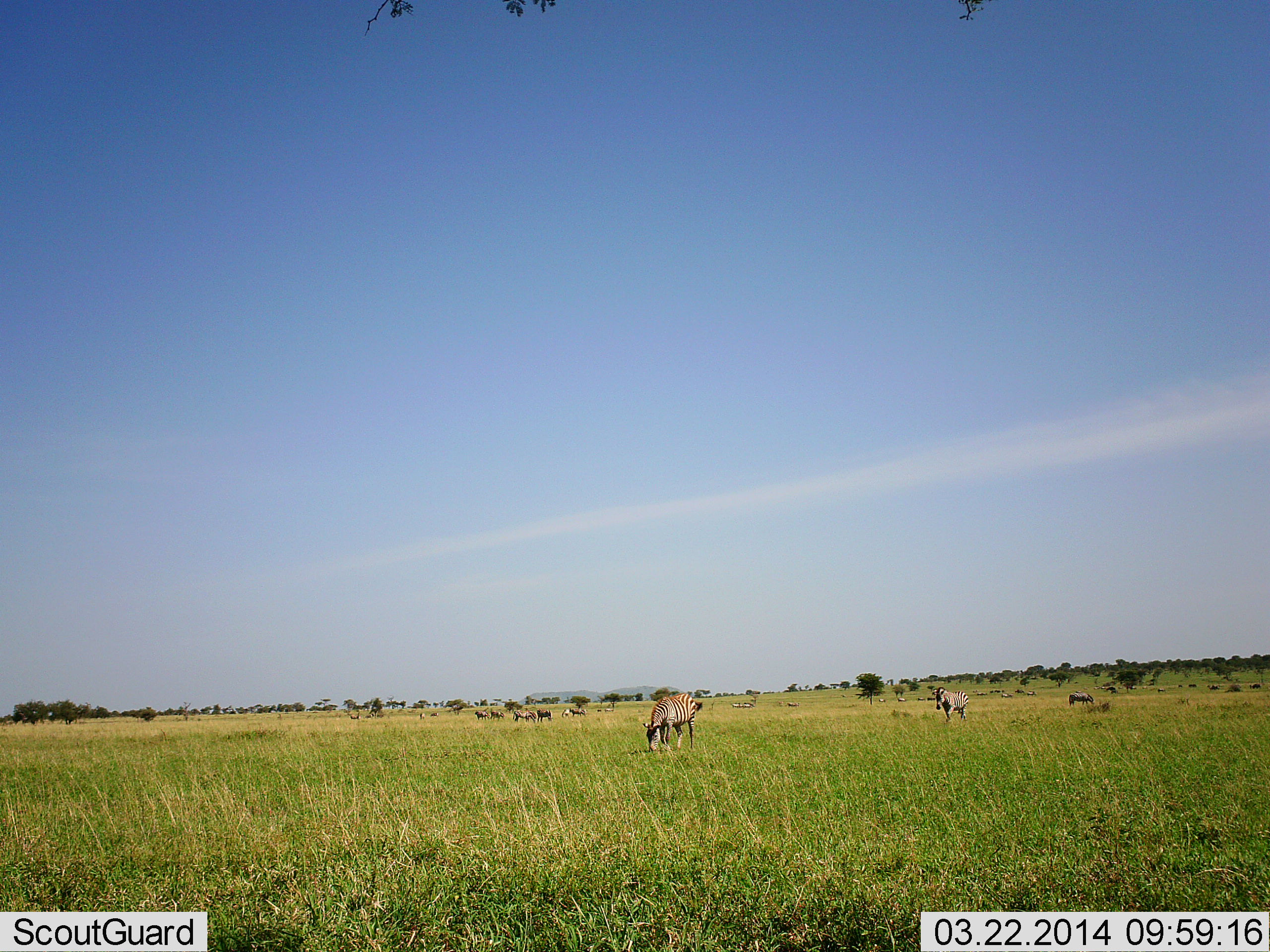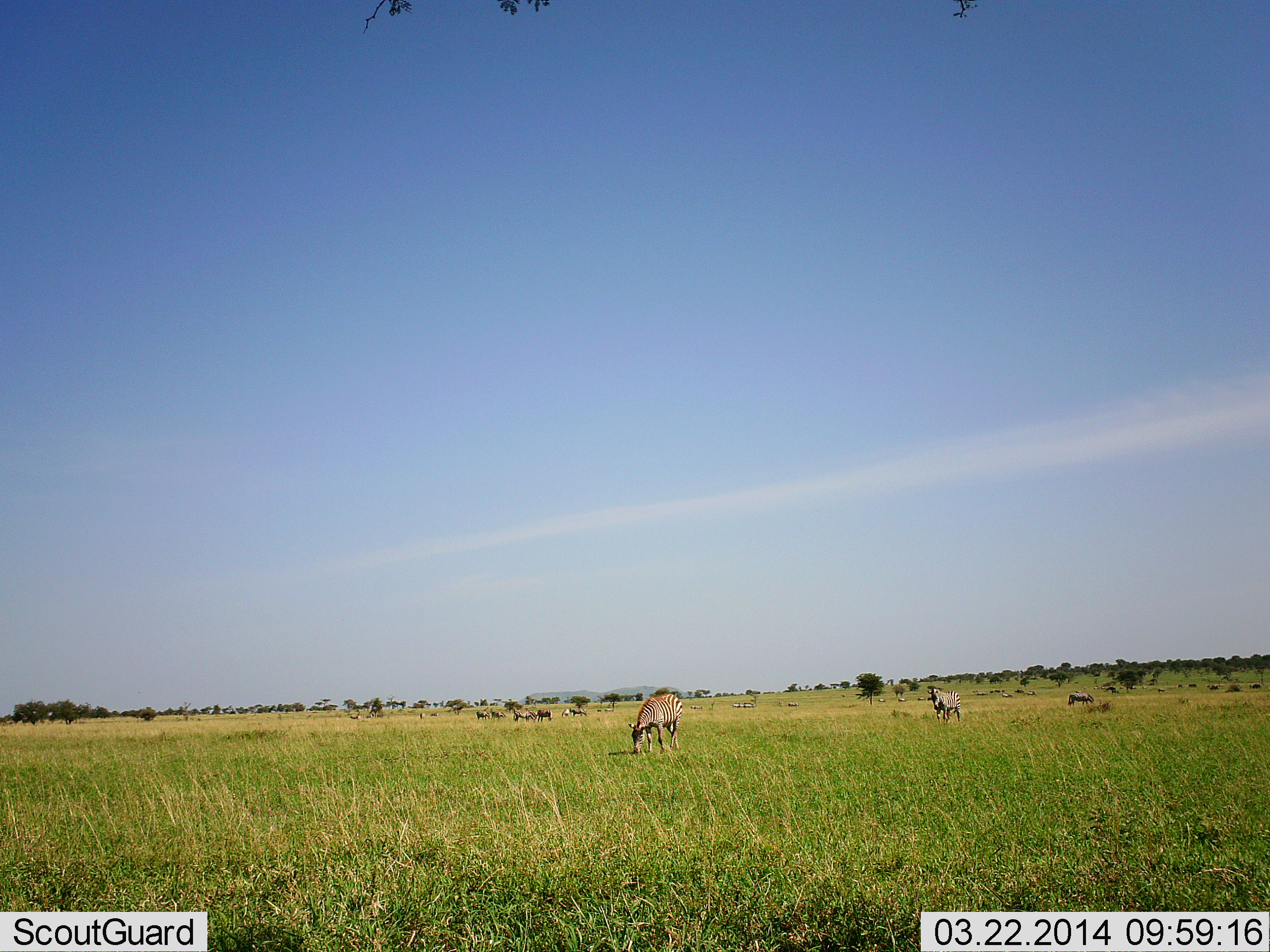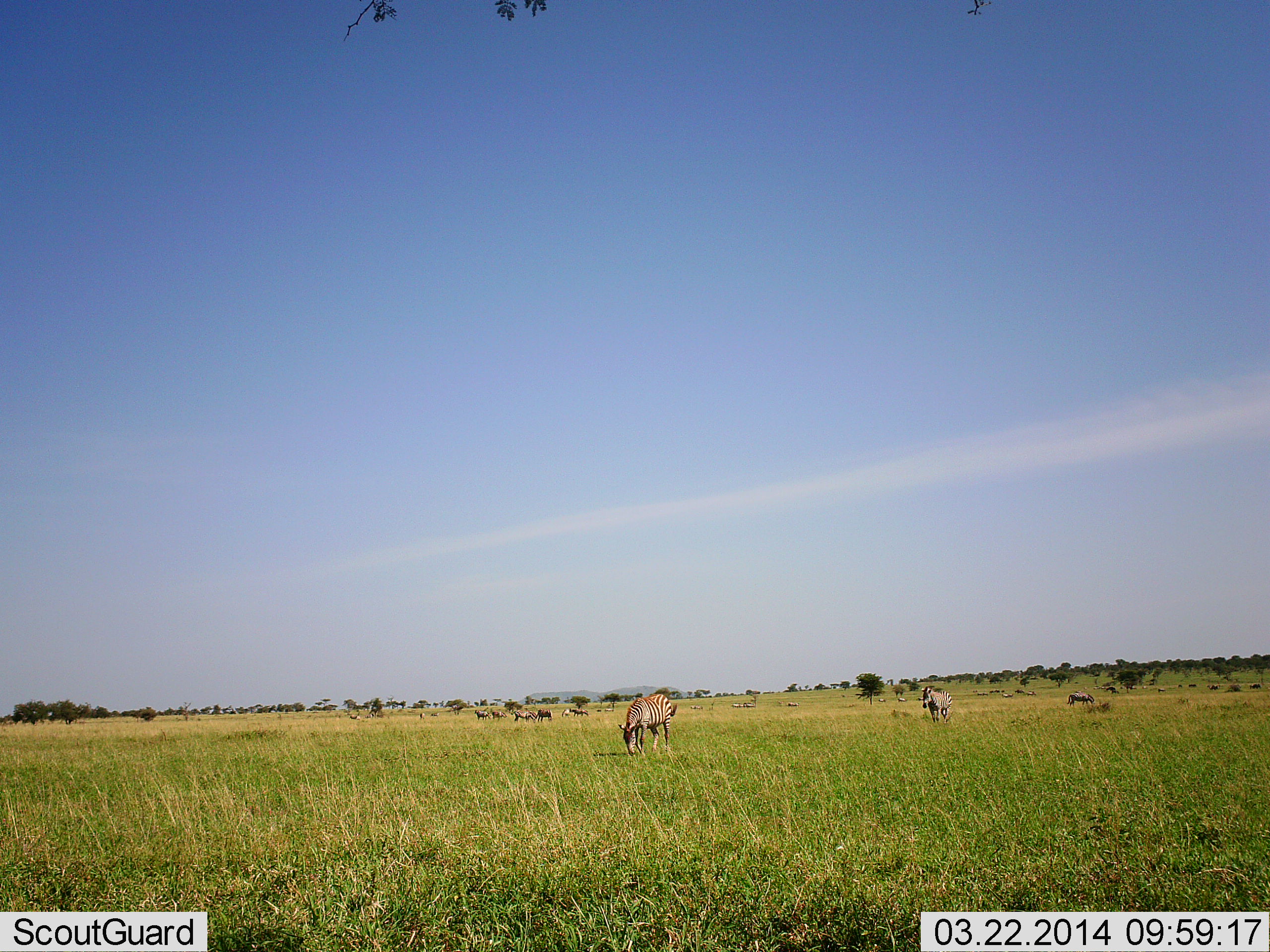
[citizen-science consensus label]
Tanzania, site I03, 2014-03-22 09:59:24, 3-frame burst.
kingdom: Animalia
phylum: Chordata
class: Mammalia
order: Perissodactyla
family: Equidae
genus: Equus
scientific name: Equus quagga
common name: plains zebra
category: zebra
Zebra (plains zebra) (Equus quagga), count 8. Behavior (volunteer vote fractions): standing 36%, resting 0%, moving 45%, interacting 0%. Young present (vote fraction): 0%. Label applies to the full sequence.